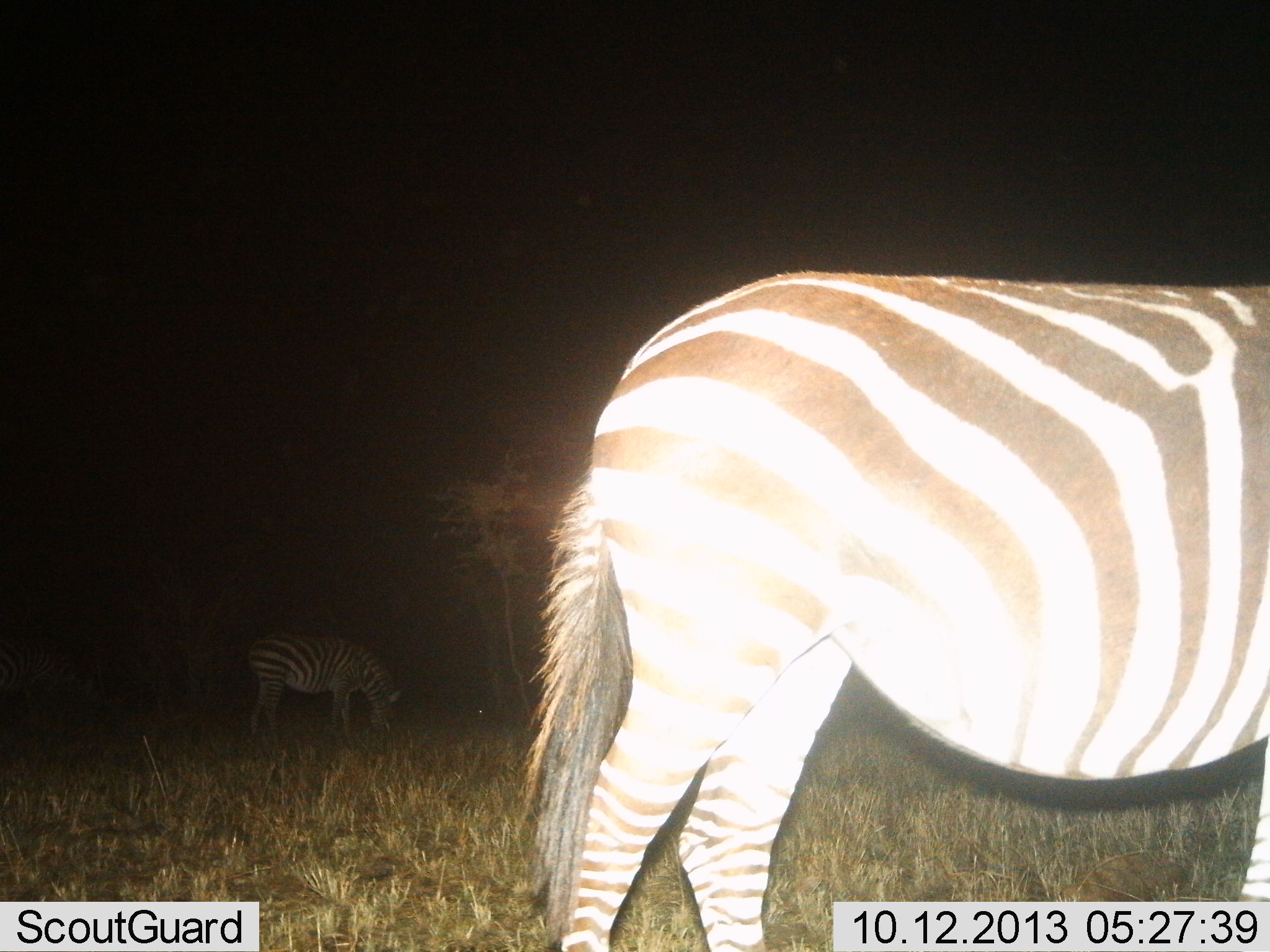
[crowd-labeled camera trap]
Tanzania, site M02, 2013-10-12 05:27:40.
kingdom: Animalia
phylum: Chordata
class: Mammalia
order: Perissodactyla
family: Equidae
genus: Equus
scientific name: Equus quagga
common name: plains zebra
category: zebra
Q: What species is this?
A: Zebra (plains zebra) (Equus quagga).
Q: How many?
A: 2.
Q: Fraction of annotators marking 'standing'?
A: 90%.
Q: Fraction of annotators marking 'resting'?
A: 0%.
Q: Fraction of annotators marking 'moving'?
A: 0%.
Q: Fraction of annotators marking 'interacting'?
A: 0%.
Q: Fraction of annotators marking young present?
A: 0%.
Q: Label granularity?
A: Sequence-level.